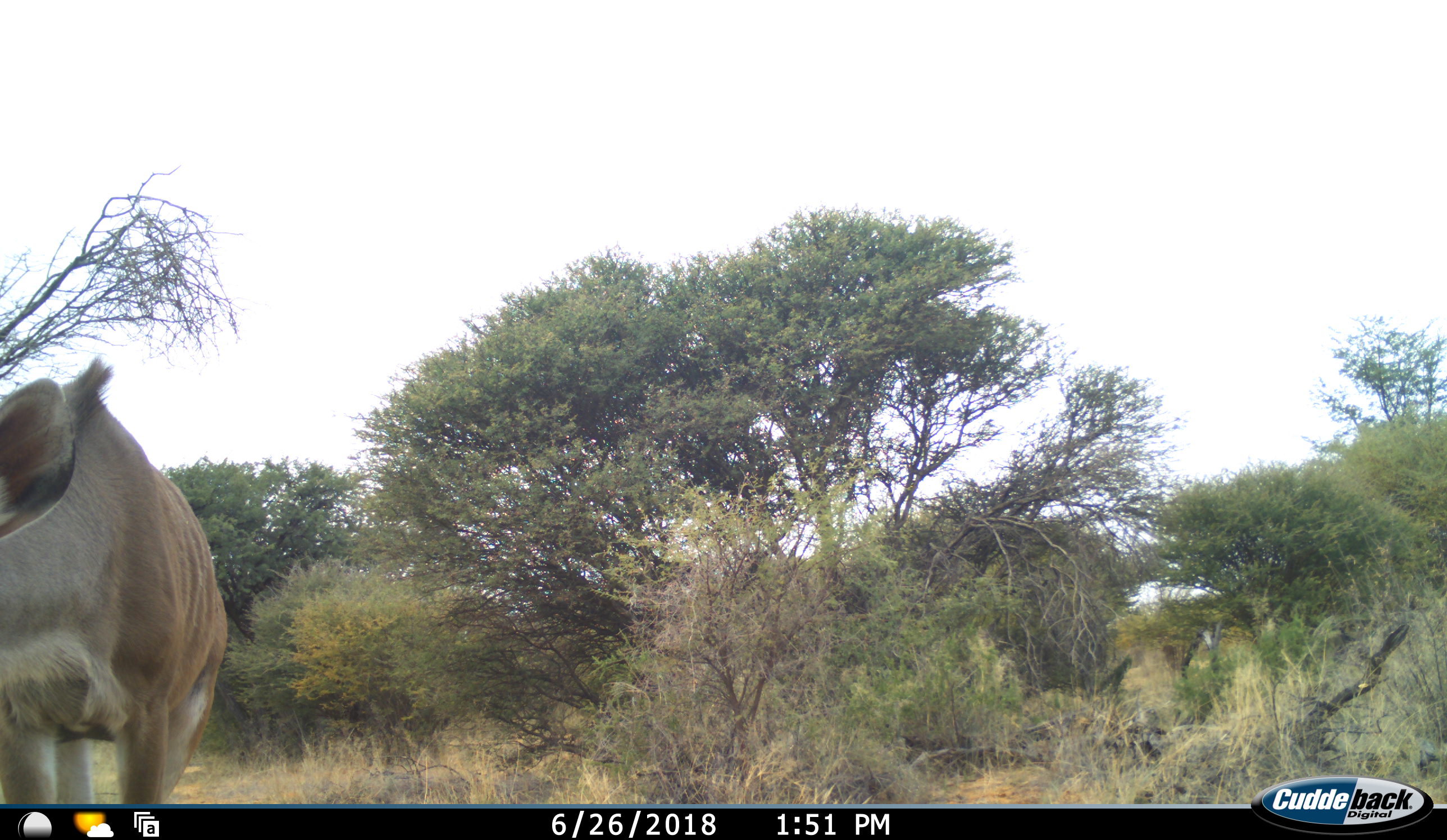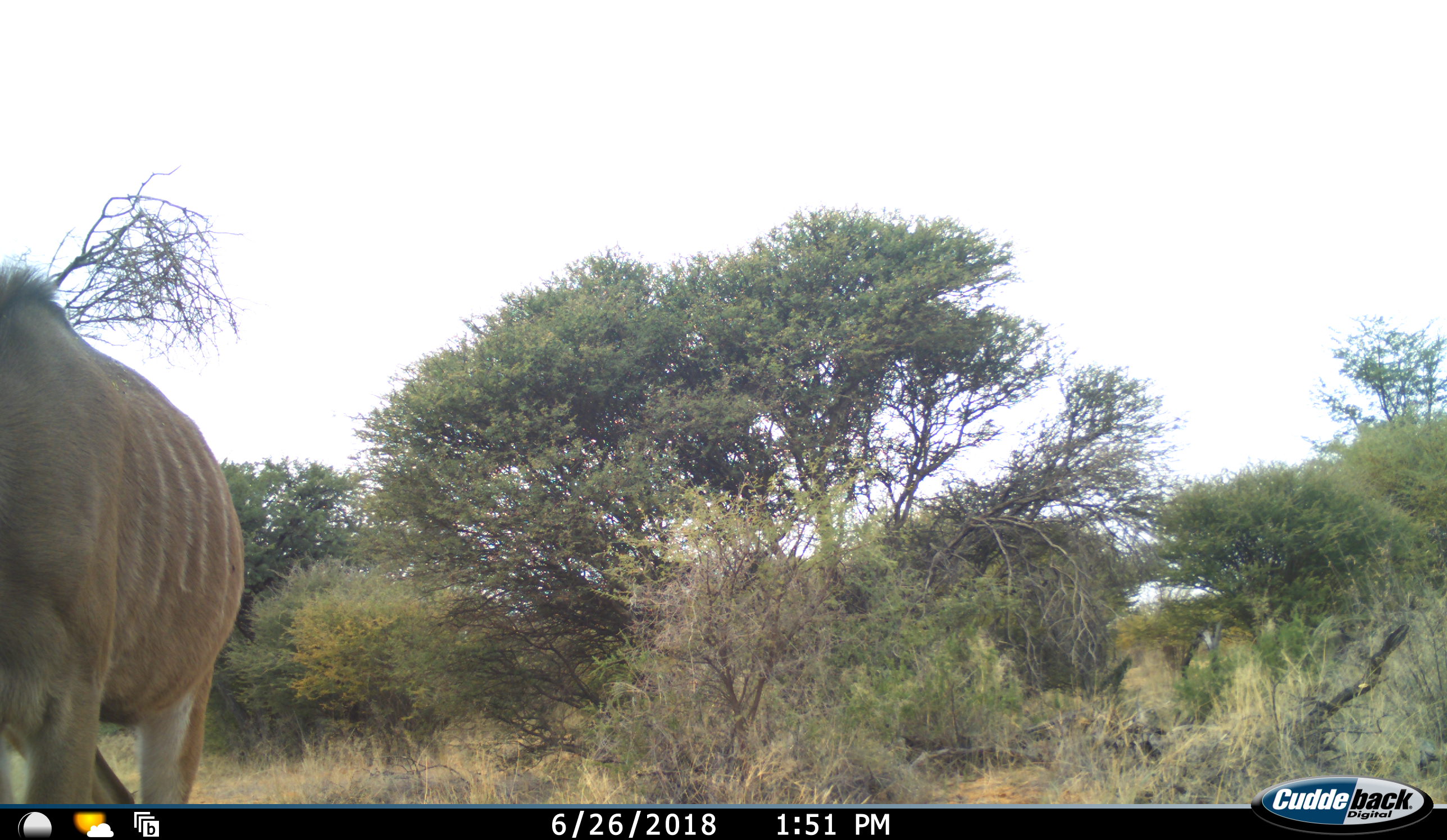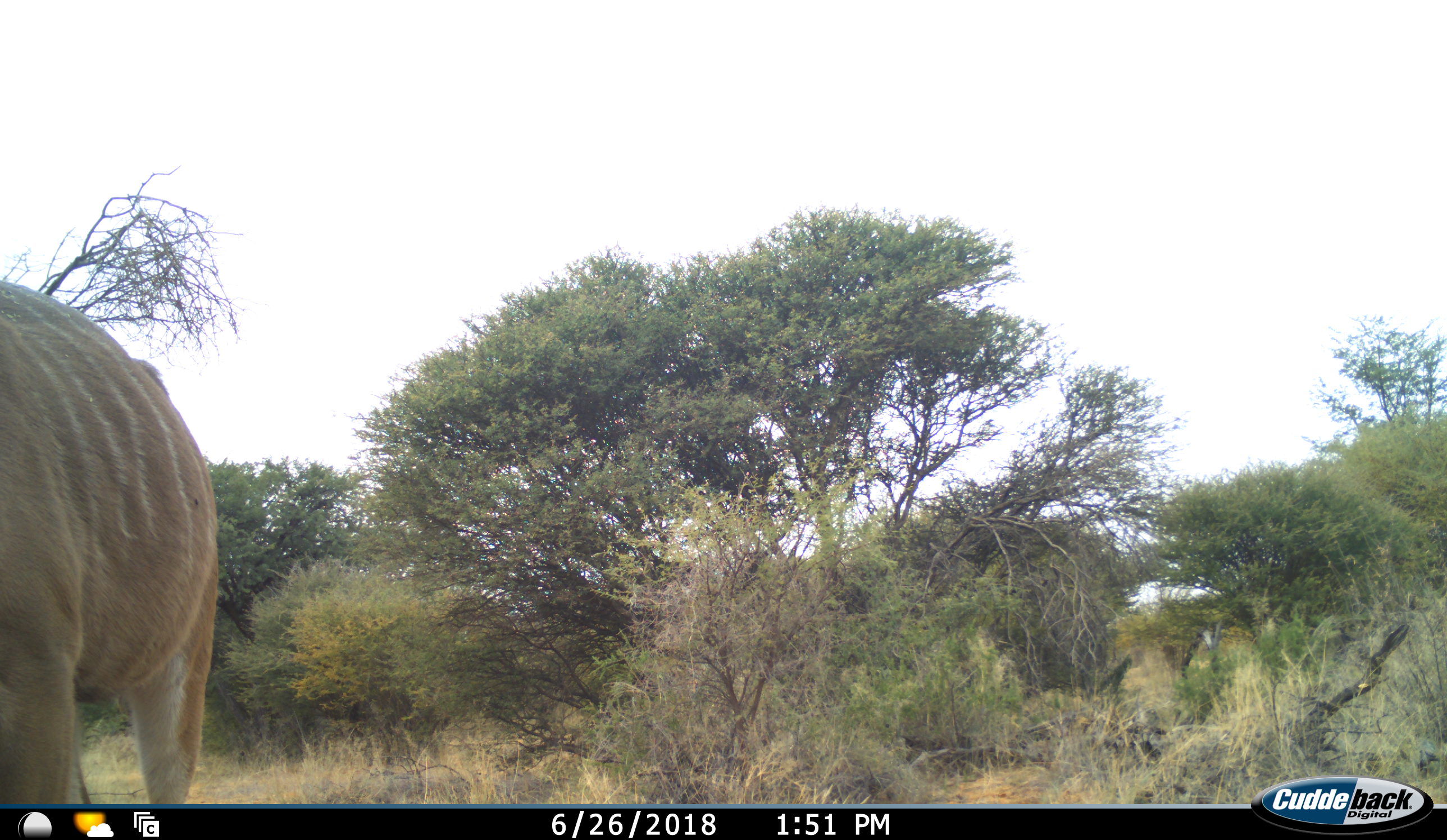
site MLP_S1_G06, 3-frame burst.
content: unidentified animal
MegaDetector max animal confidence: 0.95